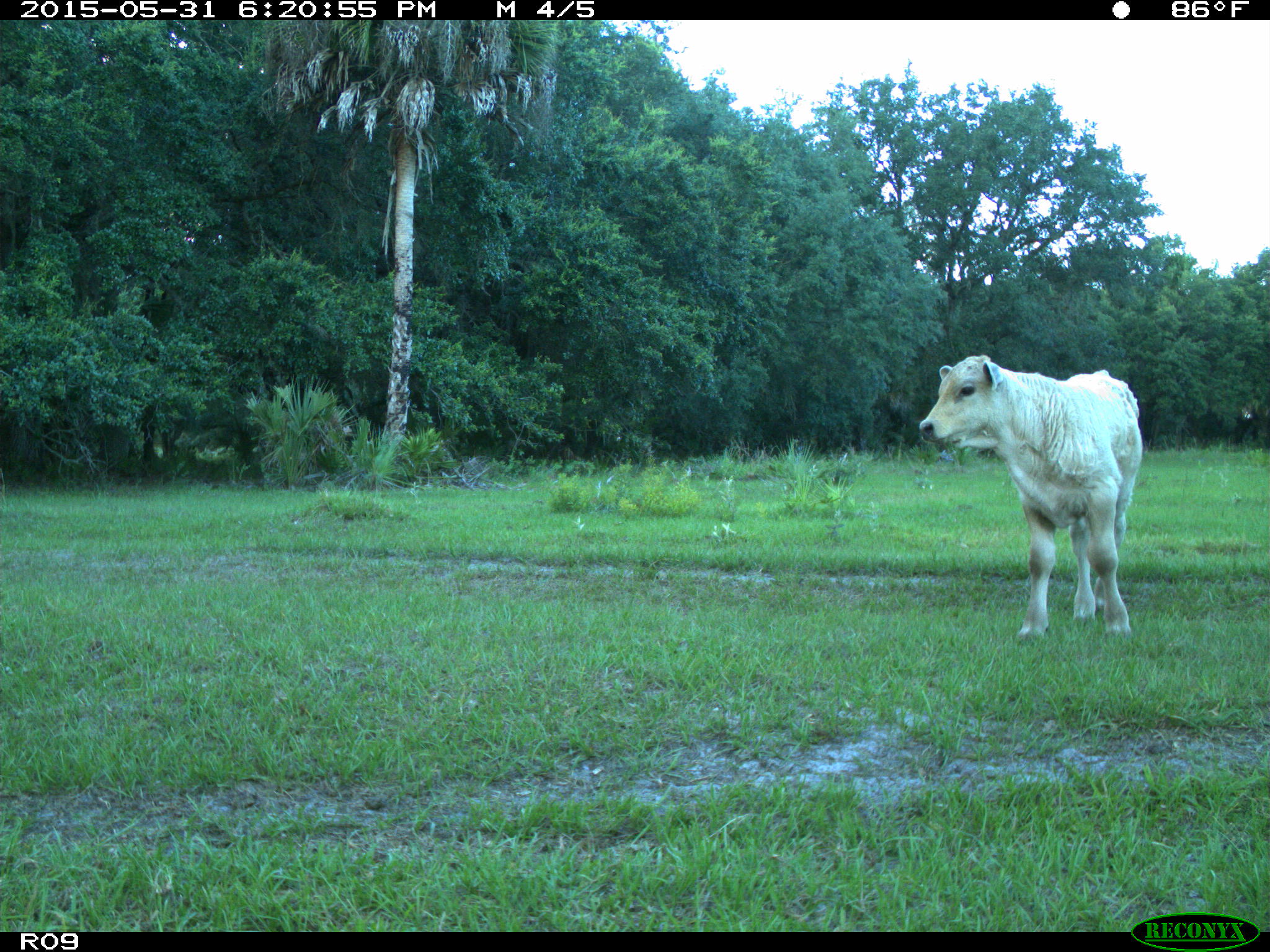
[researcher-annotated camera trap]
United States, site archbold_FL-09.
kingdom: Animalia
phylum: Chordata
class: Mammalia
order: Artiodactyla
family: Bovidae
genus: Bos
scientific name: Bos taurus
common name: domestic cow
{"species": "Bos taurus (domestic cow)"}